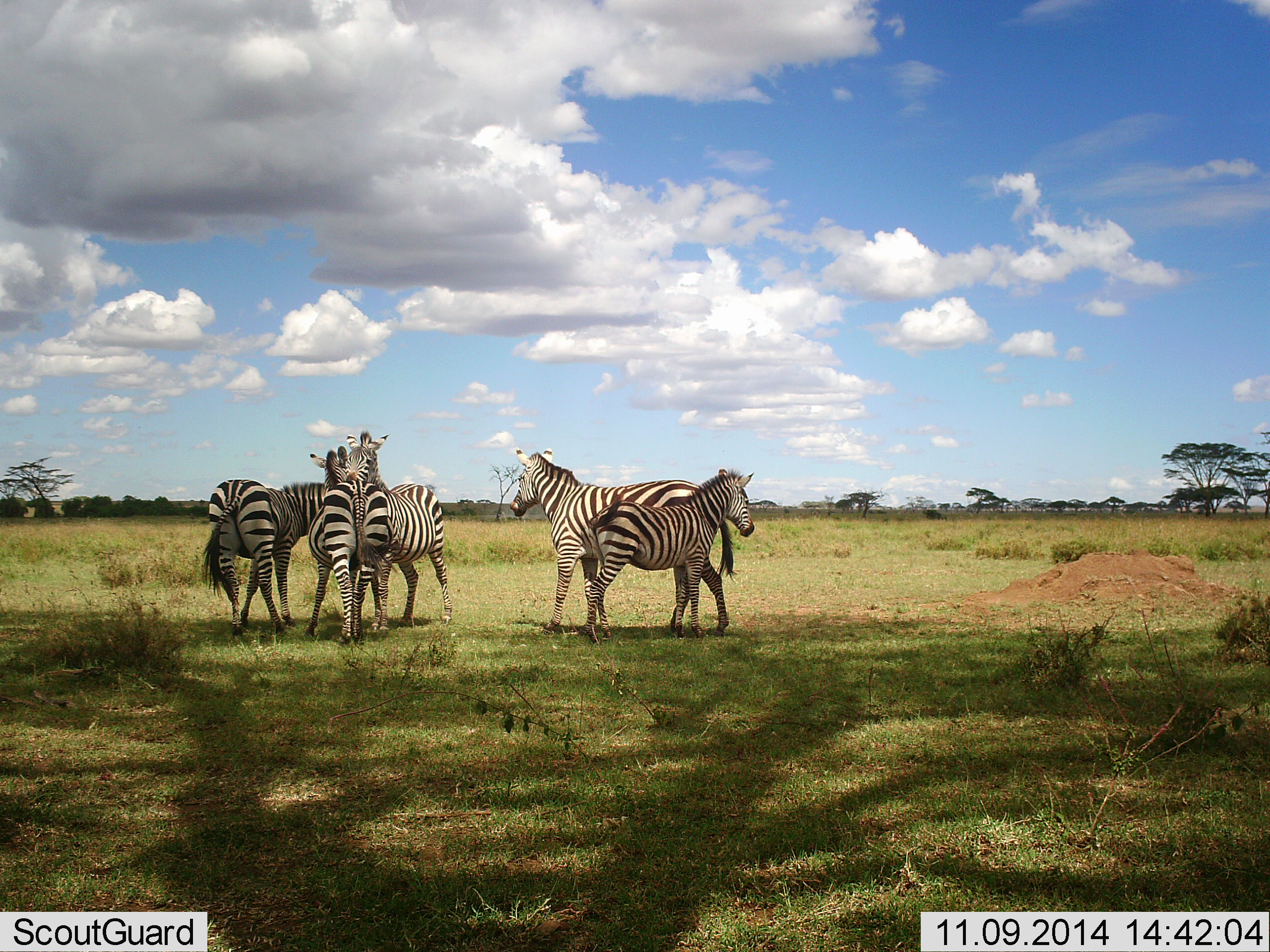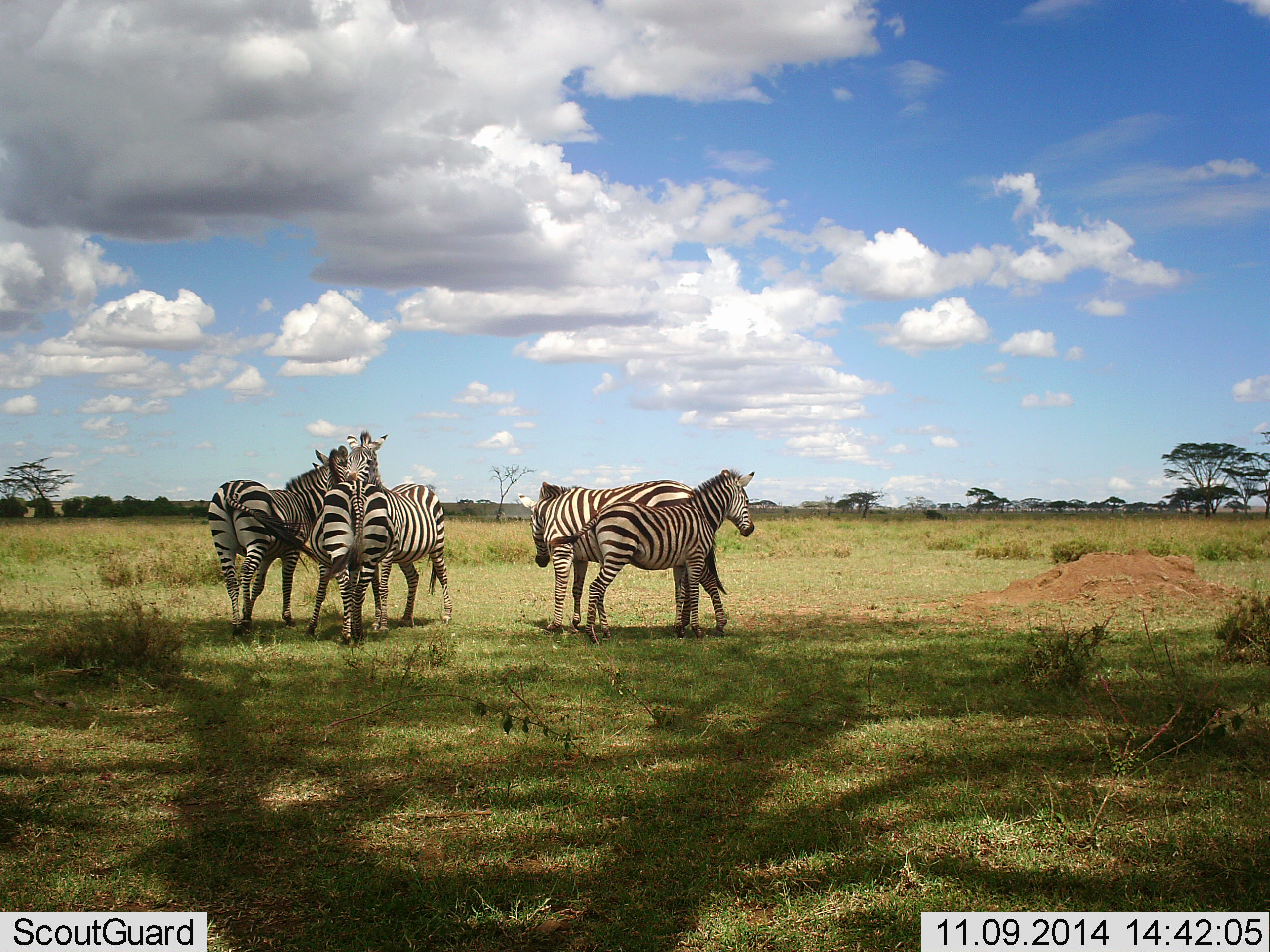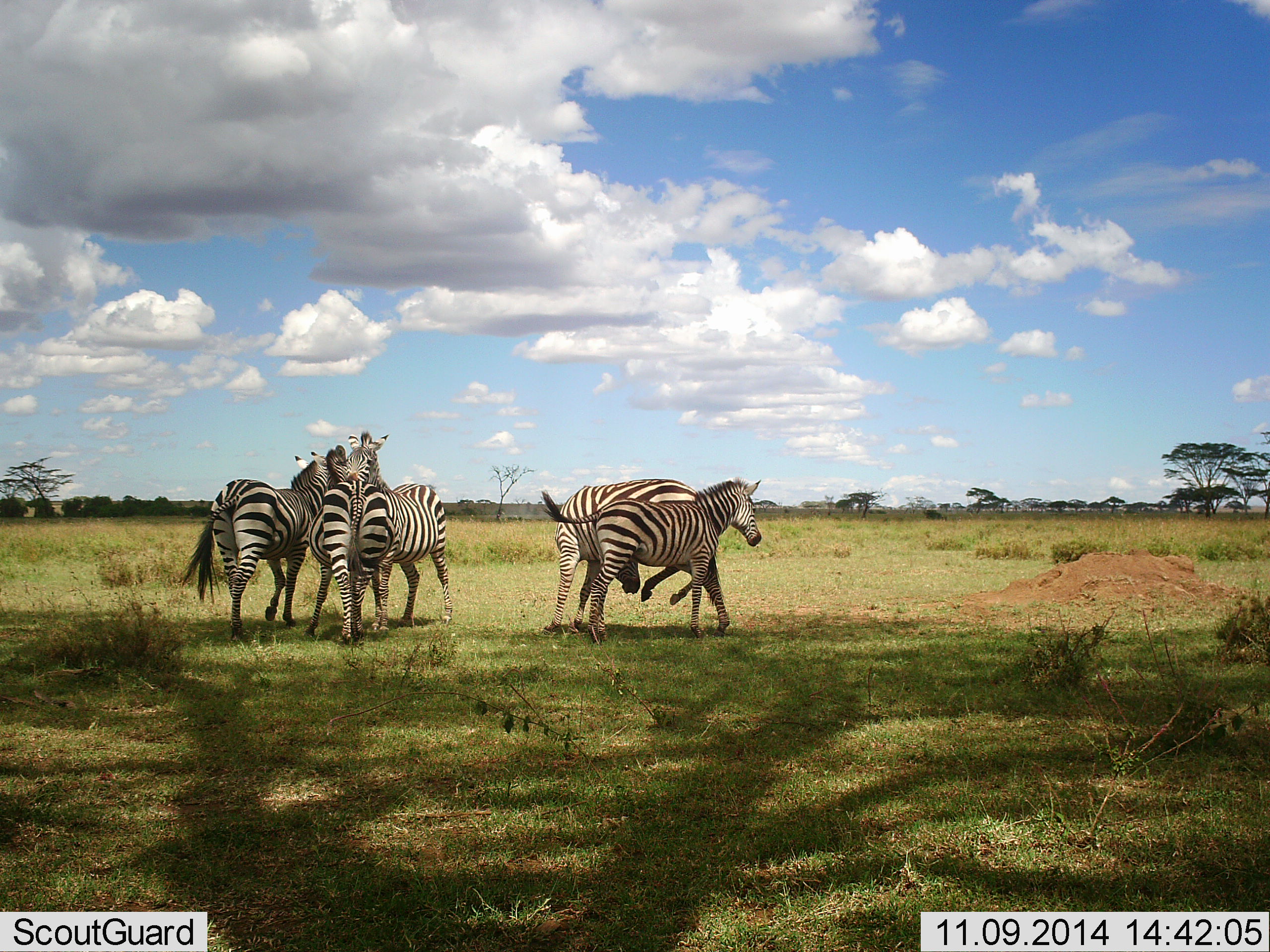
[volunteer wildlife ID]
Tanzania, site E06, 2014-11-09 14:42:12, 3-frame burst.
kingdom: Animalia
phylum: Chordata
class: Mammalia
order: Perissodactyla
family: Equidae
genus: Equus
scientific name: Equus quagga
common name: plains zebra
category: zebra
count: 5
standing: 90%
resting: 0%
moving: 0%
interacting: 40%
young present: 20%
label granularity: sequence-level